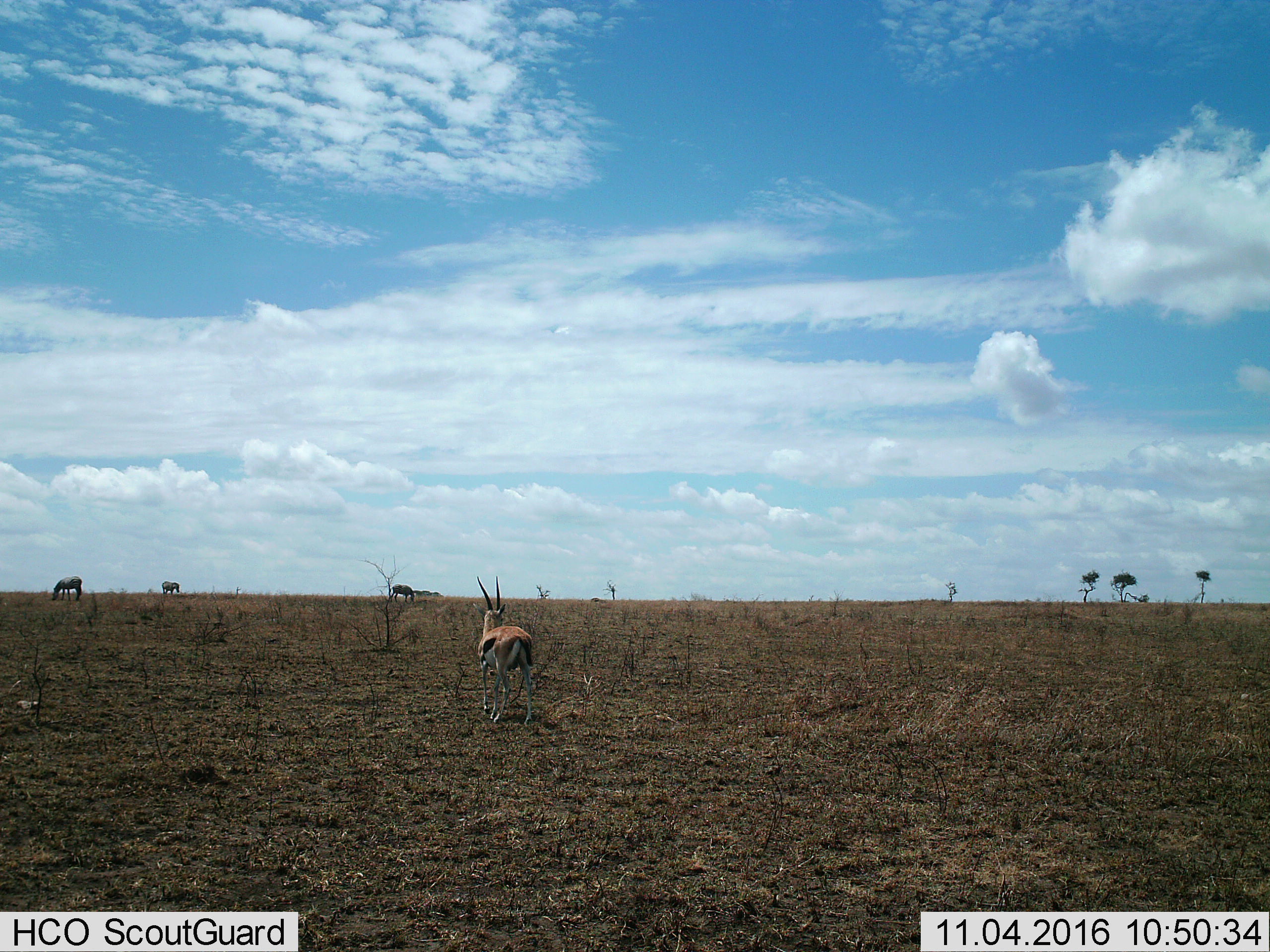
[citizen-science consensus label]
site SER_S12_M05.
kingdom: Animalia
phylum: Chordata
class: Mammalia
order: Artiodactyla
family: Bovidae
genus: Eudorcas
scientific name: Eudorcas thomsonii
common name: thomson's gazelle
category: gazellethomsons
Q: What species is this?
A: Gazellethomsons (thomson's gazelle) (Eudorcas thomsonii).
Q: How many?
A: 1.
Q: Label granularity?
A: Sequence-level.